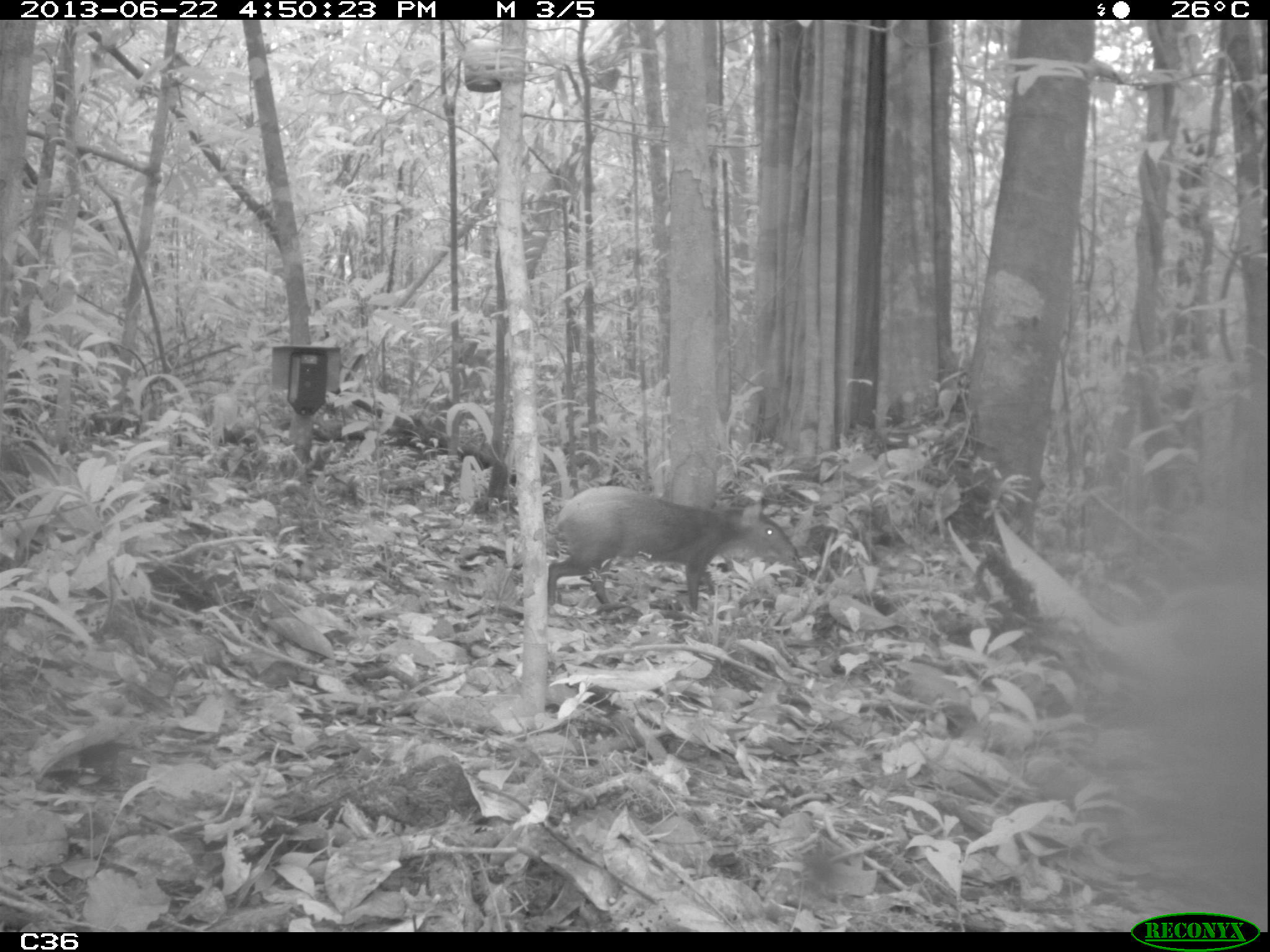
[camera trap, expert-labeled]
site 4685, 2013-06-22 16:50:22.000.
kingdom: Animalia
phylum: Chordata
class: Mammalia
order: Rodentia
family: Dasyproctidae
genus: Dasyprocta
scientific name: Dasyprocta leporina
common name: red-rumped agouti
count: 1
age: adult